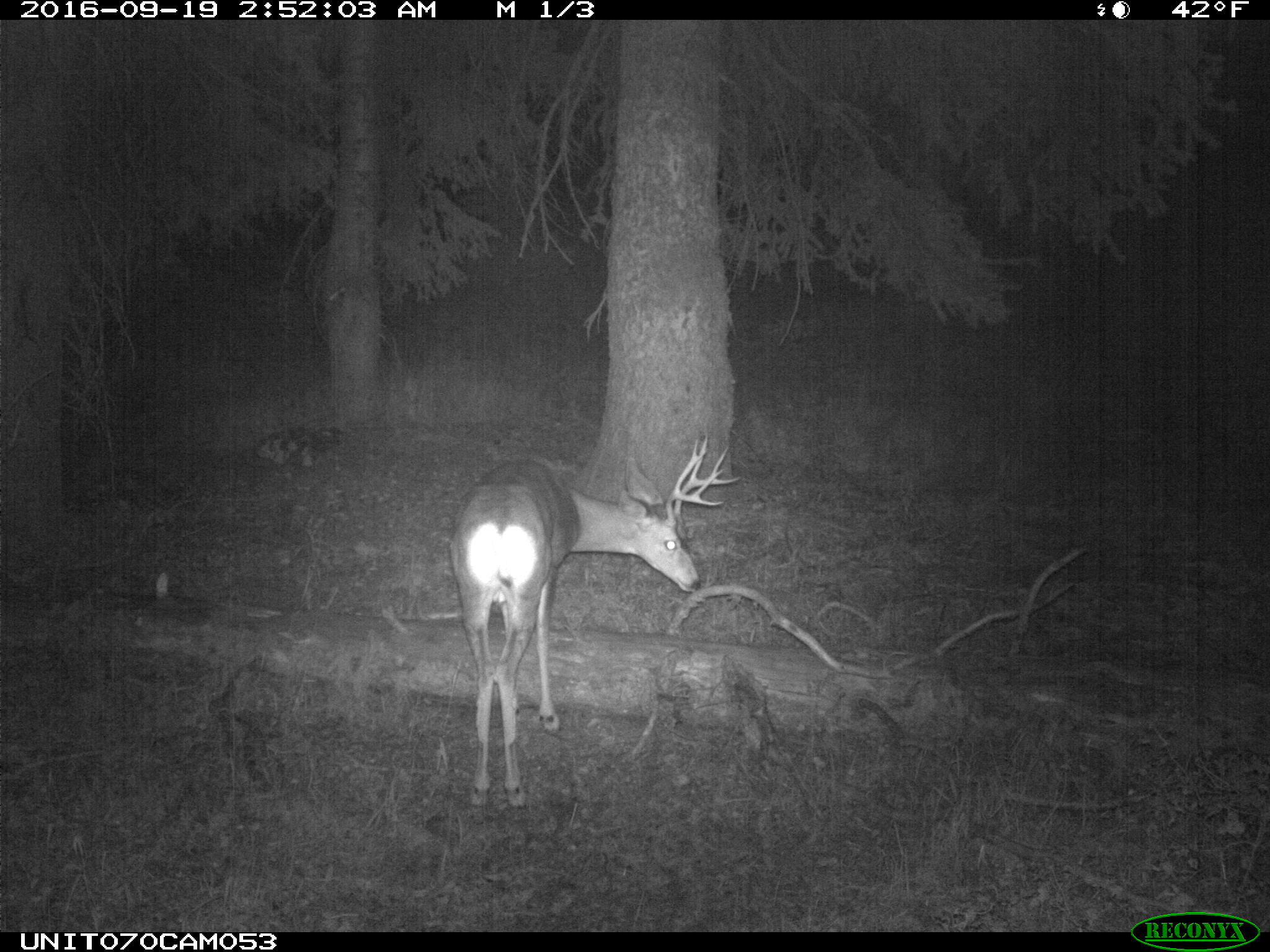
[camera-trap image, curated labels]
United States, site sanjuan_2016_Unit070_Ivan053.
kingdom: Animalia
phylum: Chordata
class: Mammalia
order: Artiodactyla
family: Cervidae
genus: Odocoileus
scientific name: Odocoileus hemionus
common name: mule deer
Odocoileus hemionus (mule deer).